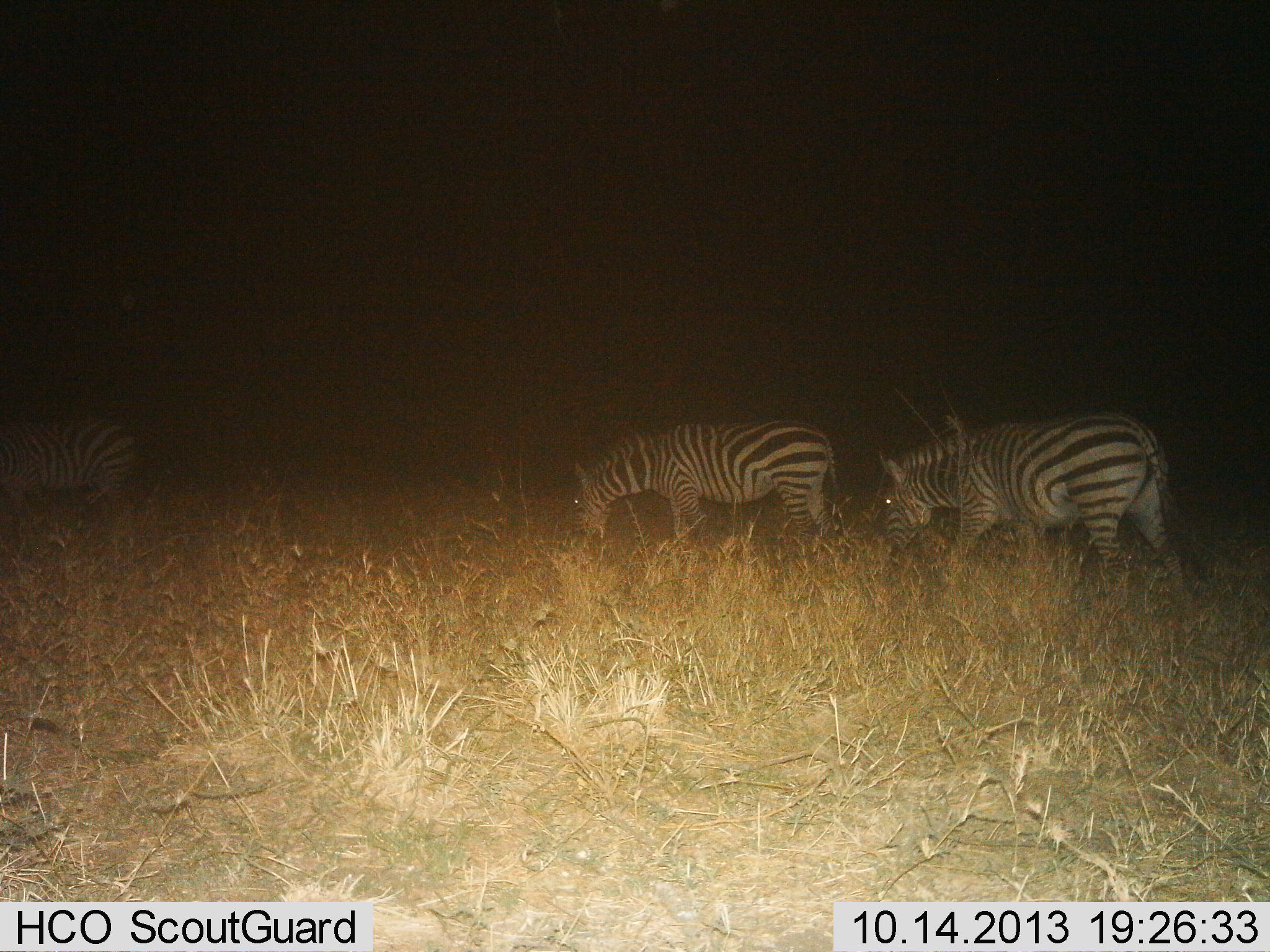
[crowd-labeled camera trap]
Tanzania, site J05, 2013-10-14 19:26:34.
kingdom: Animalia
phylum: Chordata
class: Mammalia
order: Perissodactyla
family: Equidae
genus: Equus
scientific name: Equus quagga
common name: plains zebra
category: zebra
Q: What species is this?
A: Zebra (plains zebra) (Equus quagga).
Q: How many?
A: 3.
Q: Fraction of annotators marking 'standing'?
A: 38%.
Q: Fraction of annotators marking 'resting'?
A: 0%.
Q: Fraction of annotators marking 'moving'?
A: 38%.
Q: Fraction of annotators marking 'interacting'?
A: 0%.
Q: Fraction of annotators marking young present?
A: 0%.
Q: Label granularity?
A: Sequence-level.